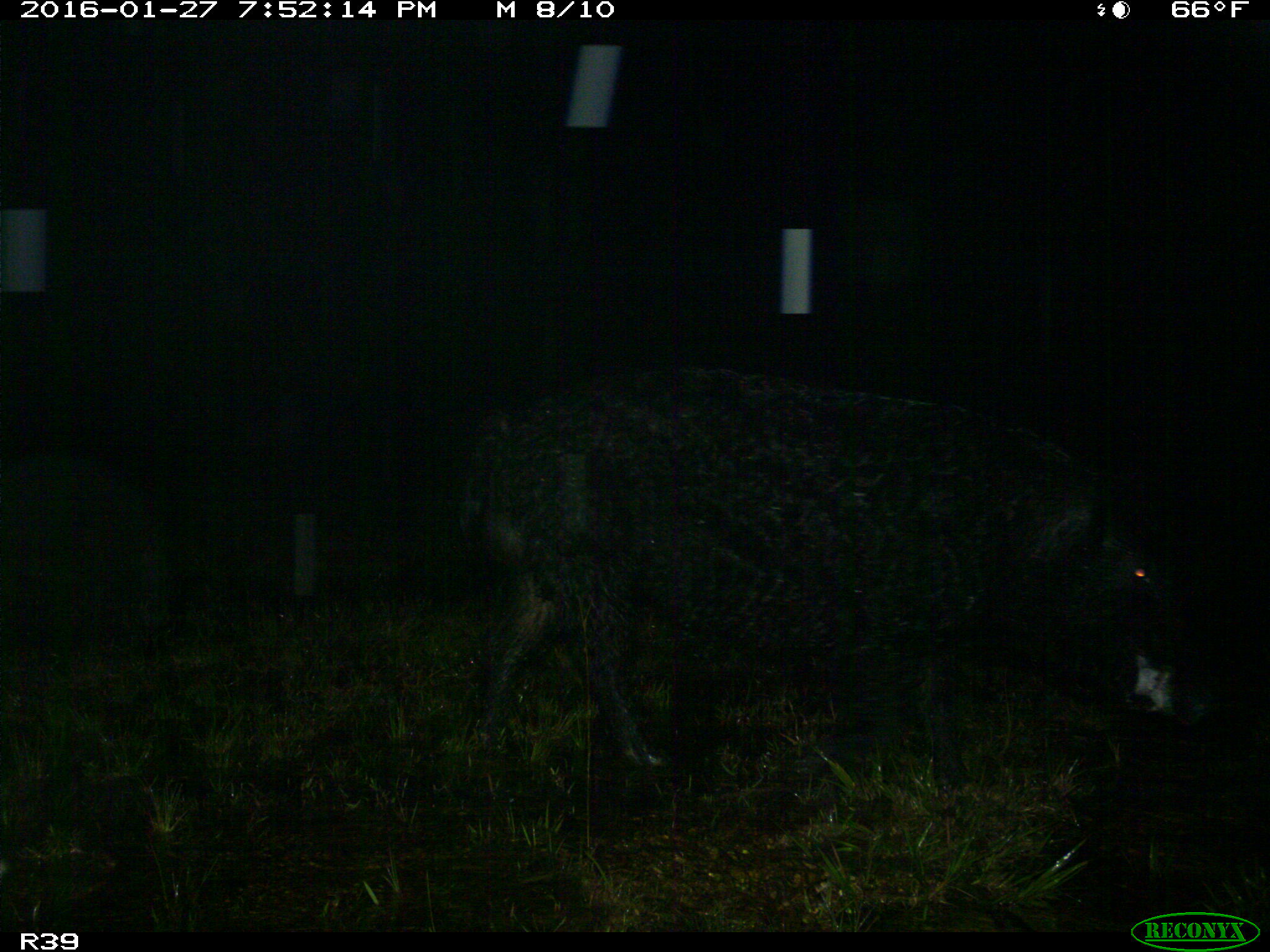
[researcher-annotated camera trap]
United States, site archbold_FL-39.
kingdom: Animalia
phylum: Chordata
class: Mammalia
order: Artiodactyla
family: Suidae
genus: Sus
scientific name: Sus scrofa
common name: wild boar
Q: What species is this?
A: Sus scrofa (wild boar).